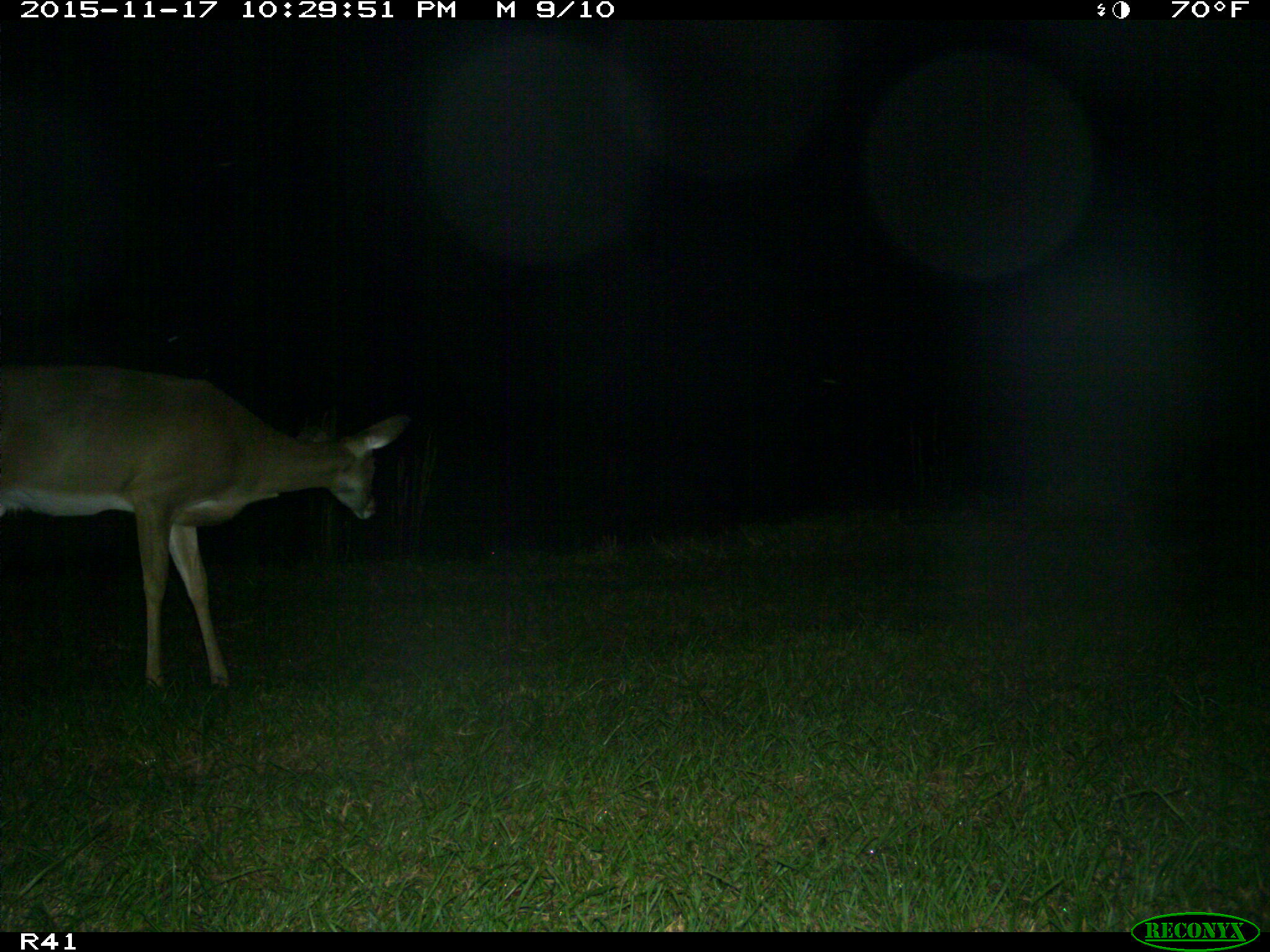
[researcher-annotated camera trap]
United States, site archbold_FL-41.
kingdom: Animalia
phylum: Chordata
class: Mammalia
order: Artiodactyla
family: Cervidae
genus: Odocoileus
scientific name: Odocoileus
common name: deer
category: unidentified deer